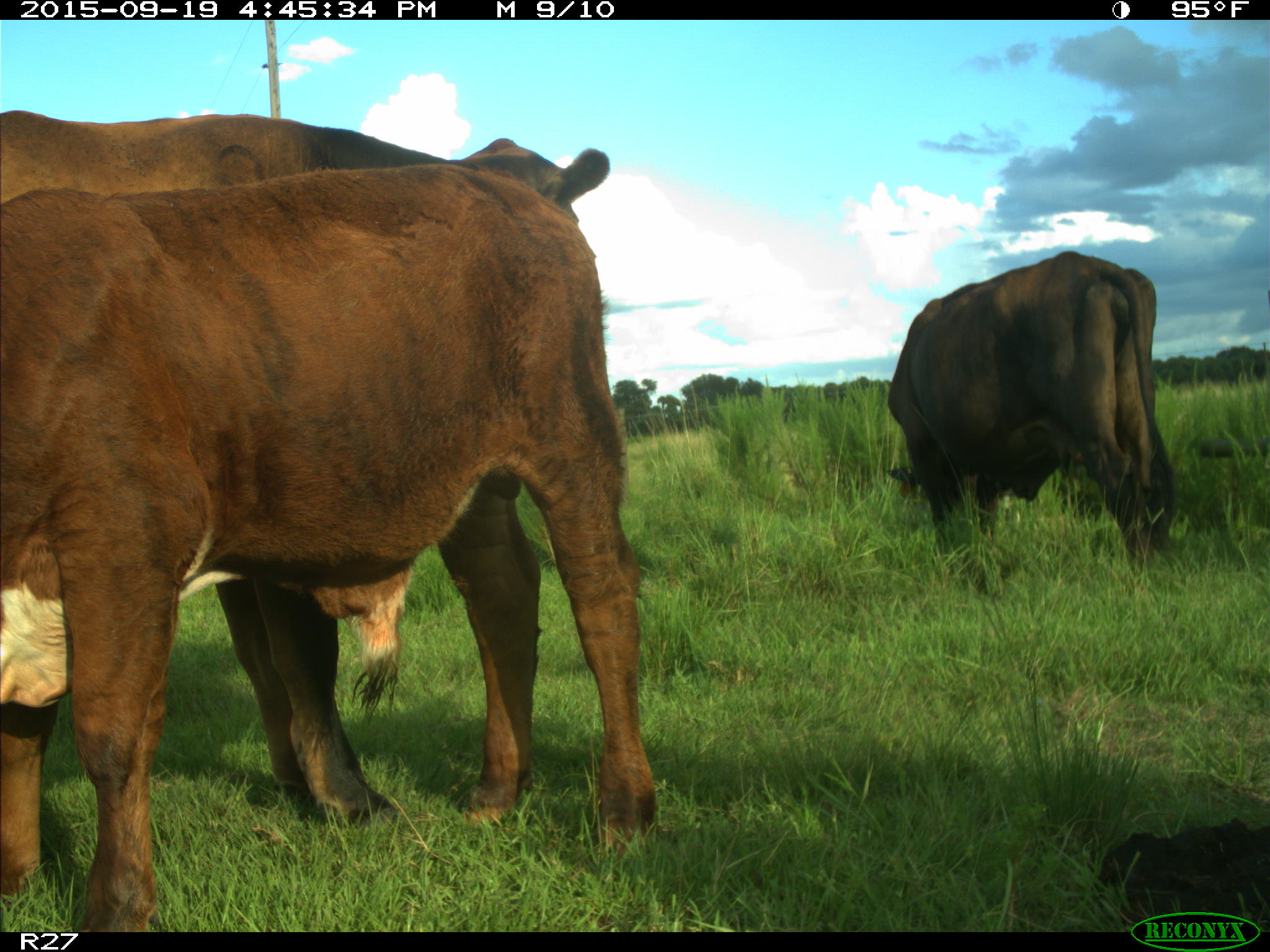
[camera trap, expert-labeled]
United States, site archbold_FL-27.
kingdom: Animalia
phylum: Chordata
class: Mammalia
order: Artiodactyla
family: Bovidae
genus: Bos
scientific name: Bos taurus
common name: domestic cow